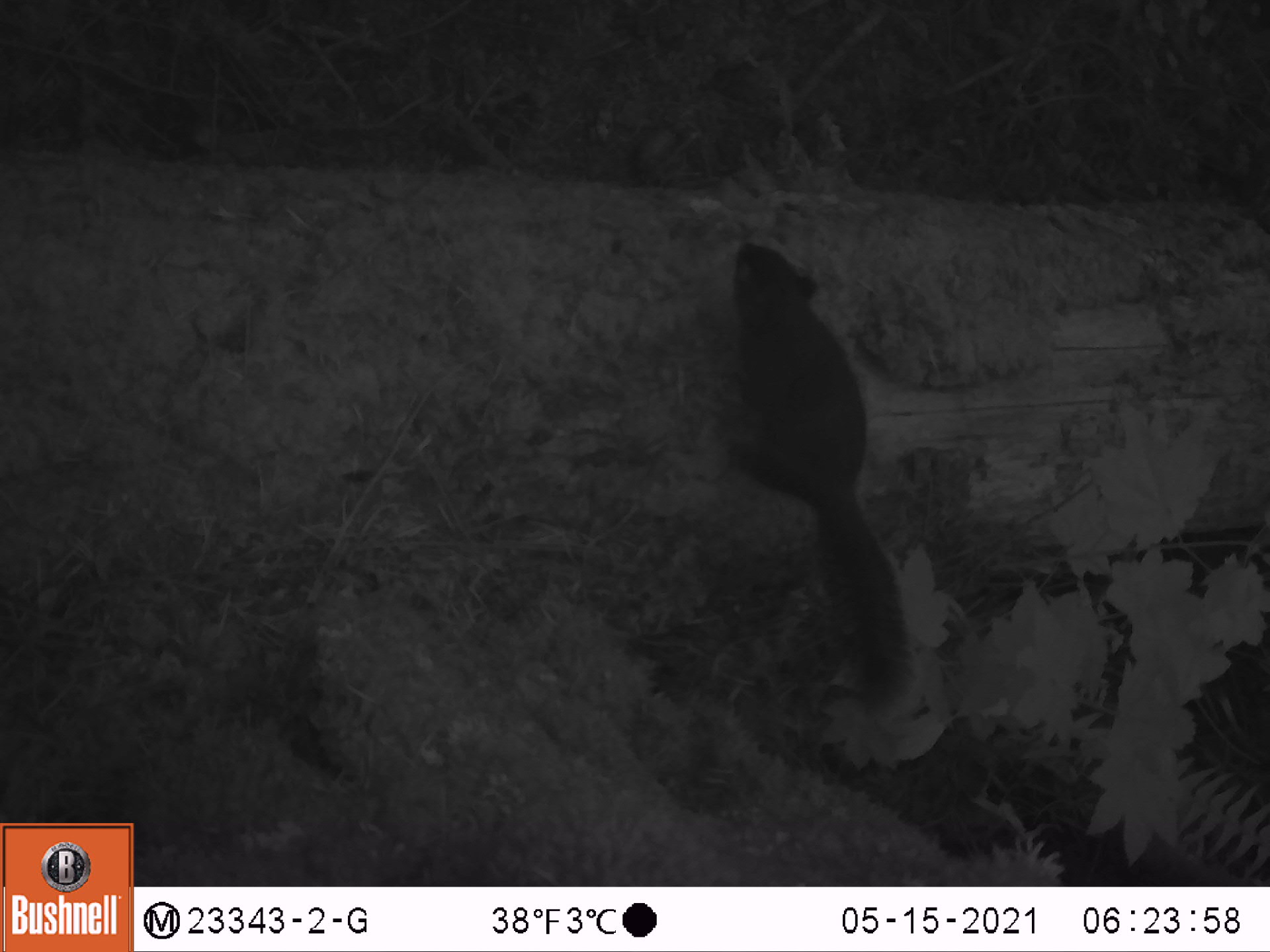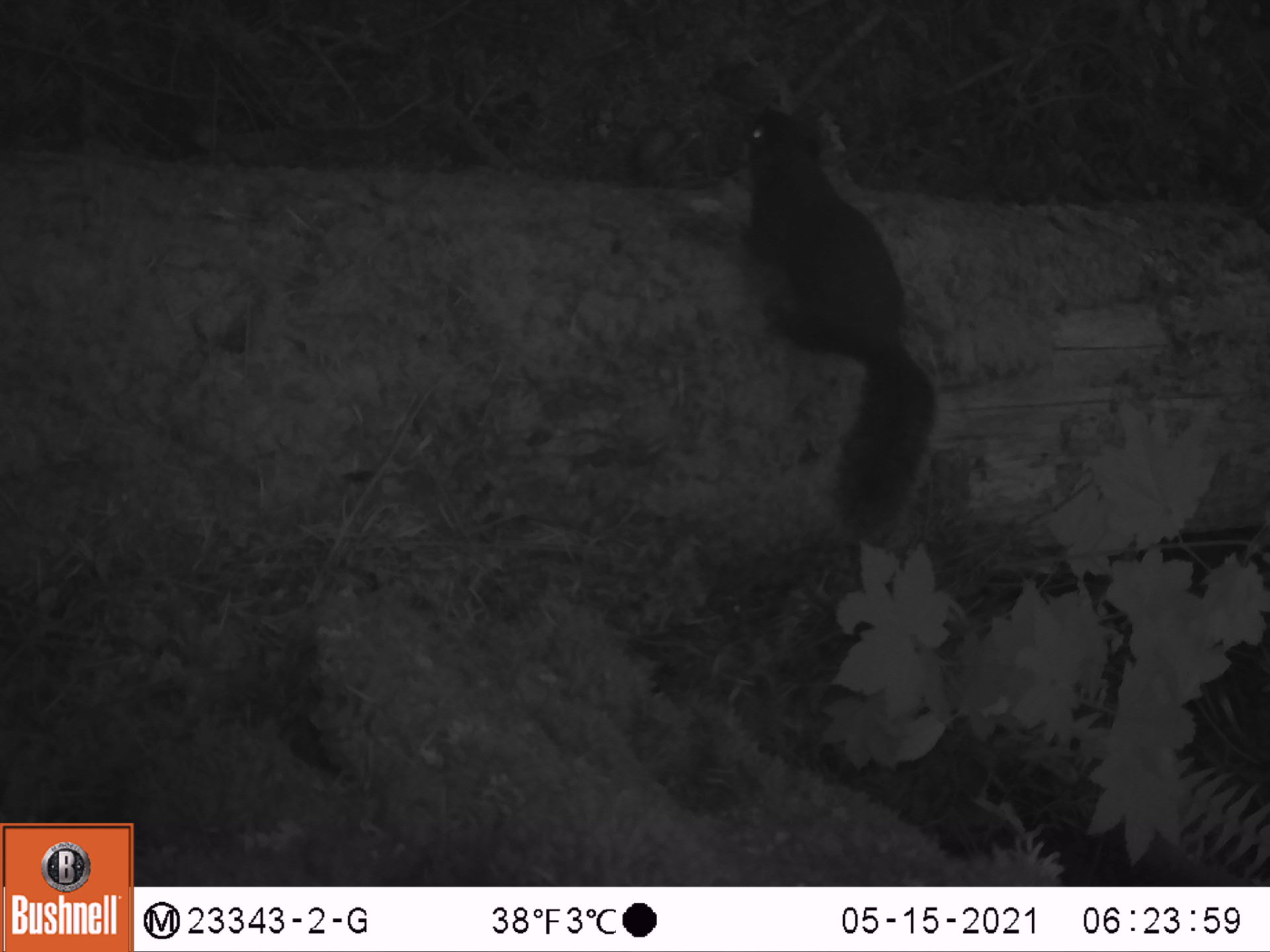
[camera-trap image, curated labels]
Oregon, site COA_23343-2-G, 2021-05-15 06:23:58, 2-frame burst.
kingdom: Animalia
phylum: Chordata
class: Mammalia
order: Rodentia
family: Sciuridae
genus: Tamiasciurus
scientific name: Tamiasciurus douglasii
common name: douglas squirrel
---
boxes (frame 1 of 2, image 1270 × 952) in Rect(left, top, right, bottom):
douglas squirrel: Rect(695, 241, 922, 716)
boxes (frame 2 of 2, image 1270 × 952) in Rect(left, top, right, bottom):
douglas squirrel: Rect(728, 100, 950, 560)